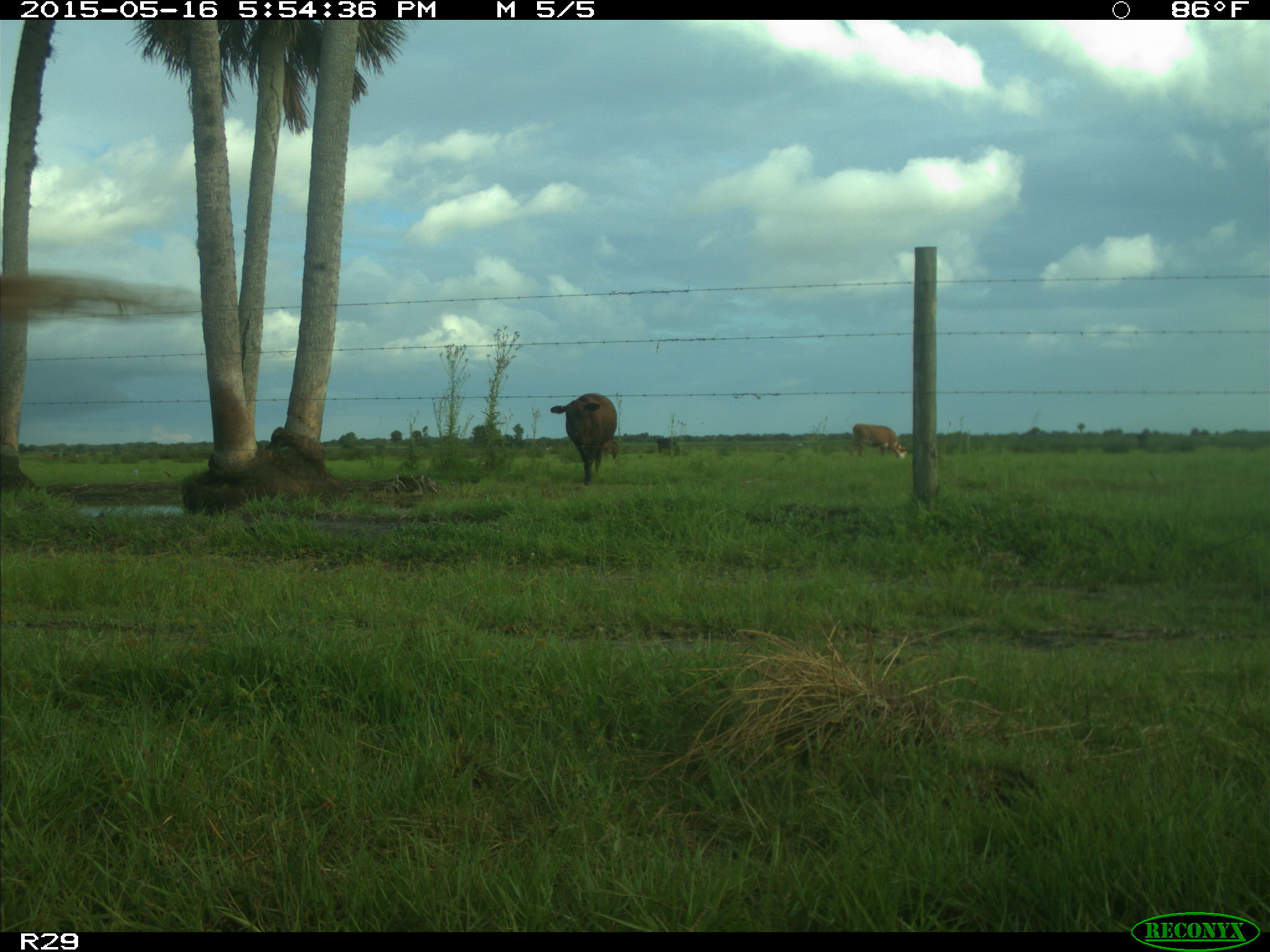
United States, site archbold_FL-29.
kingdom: Animalia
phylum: Chordata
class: Mammalia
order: Artiodactyla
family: Bovidae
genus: Bos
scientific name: Bos taurus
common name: domestic cow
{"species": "Bos taurus (domestic cow)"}